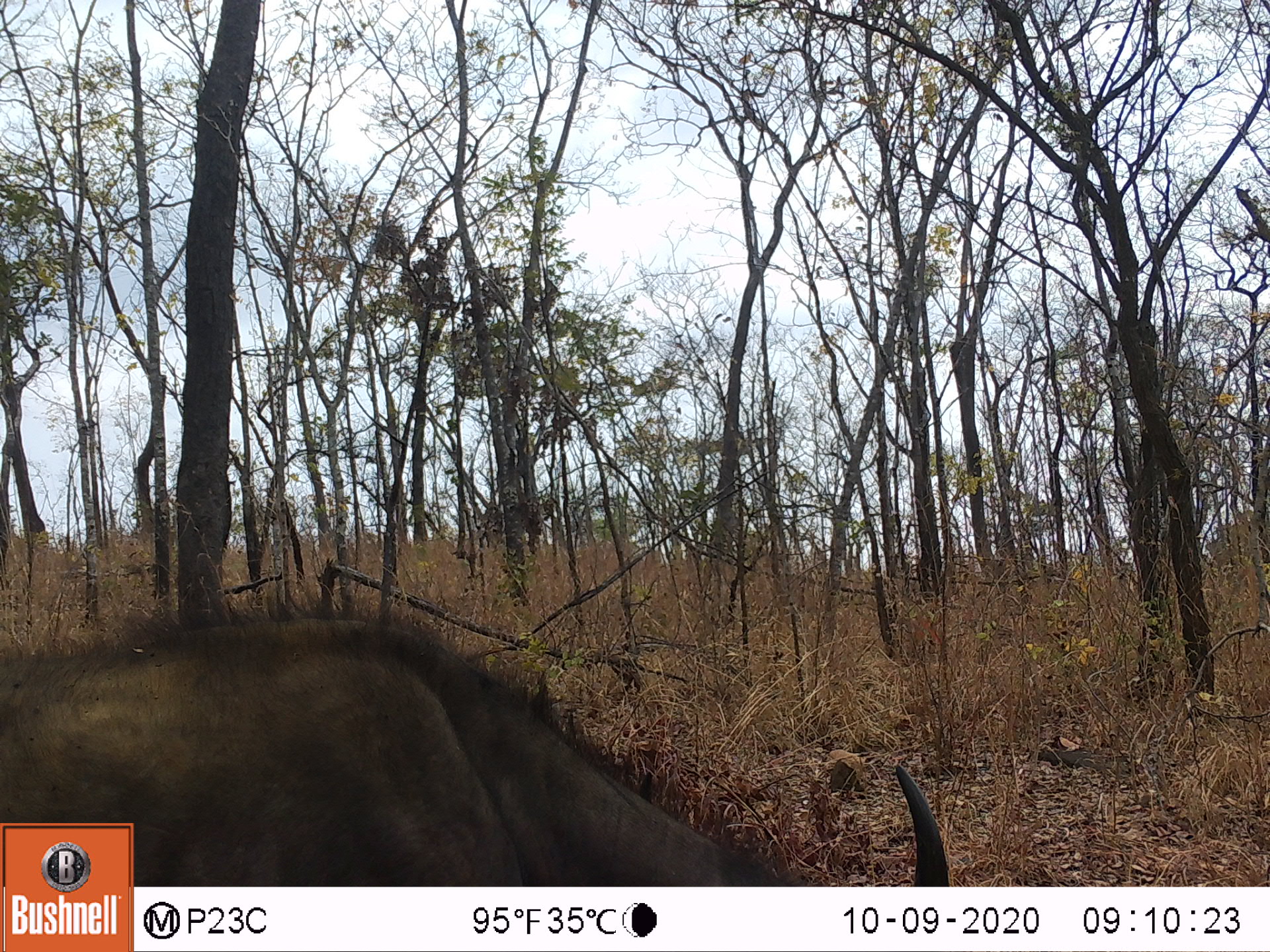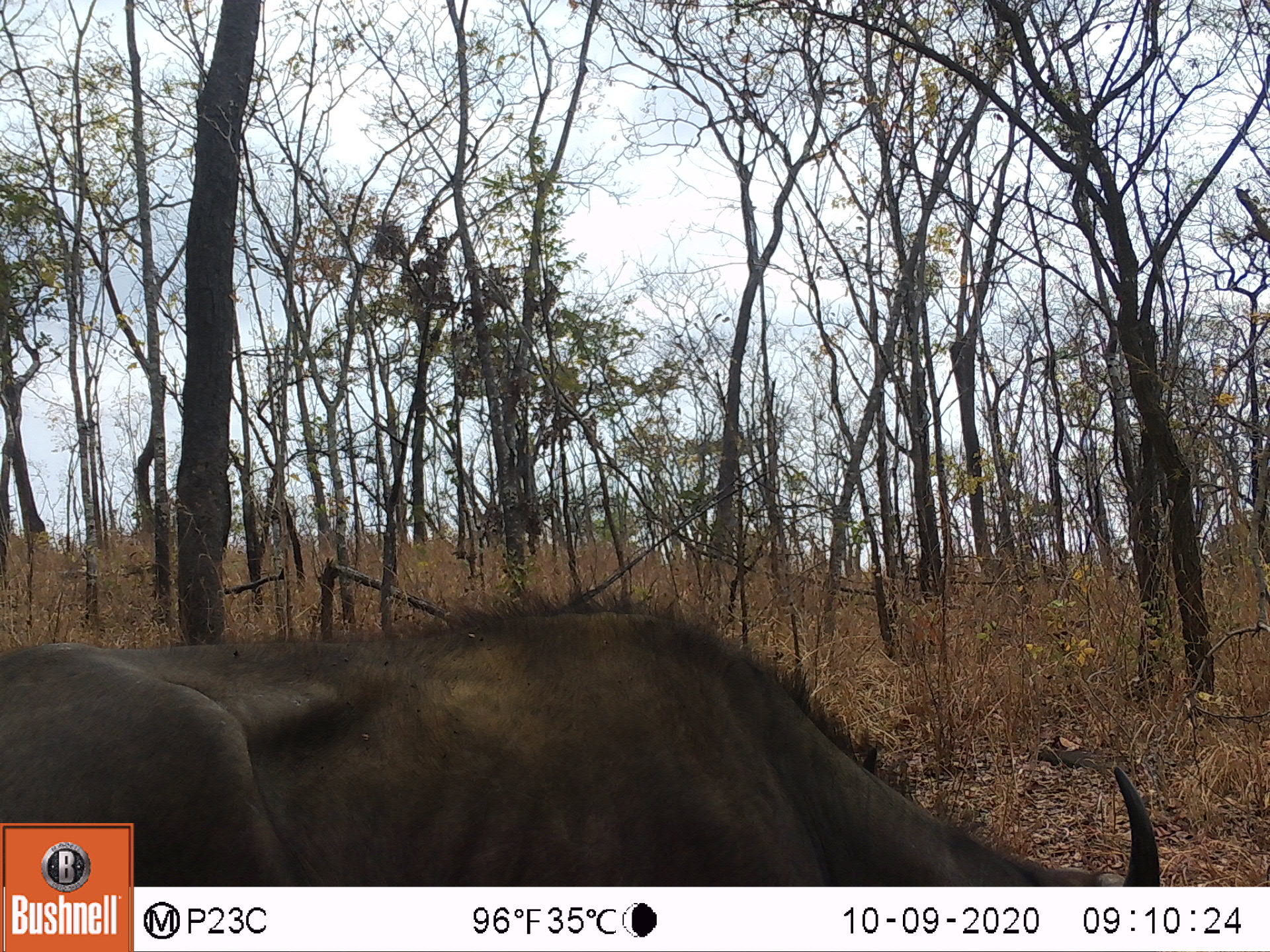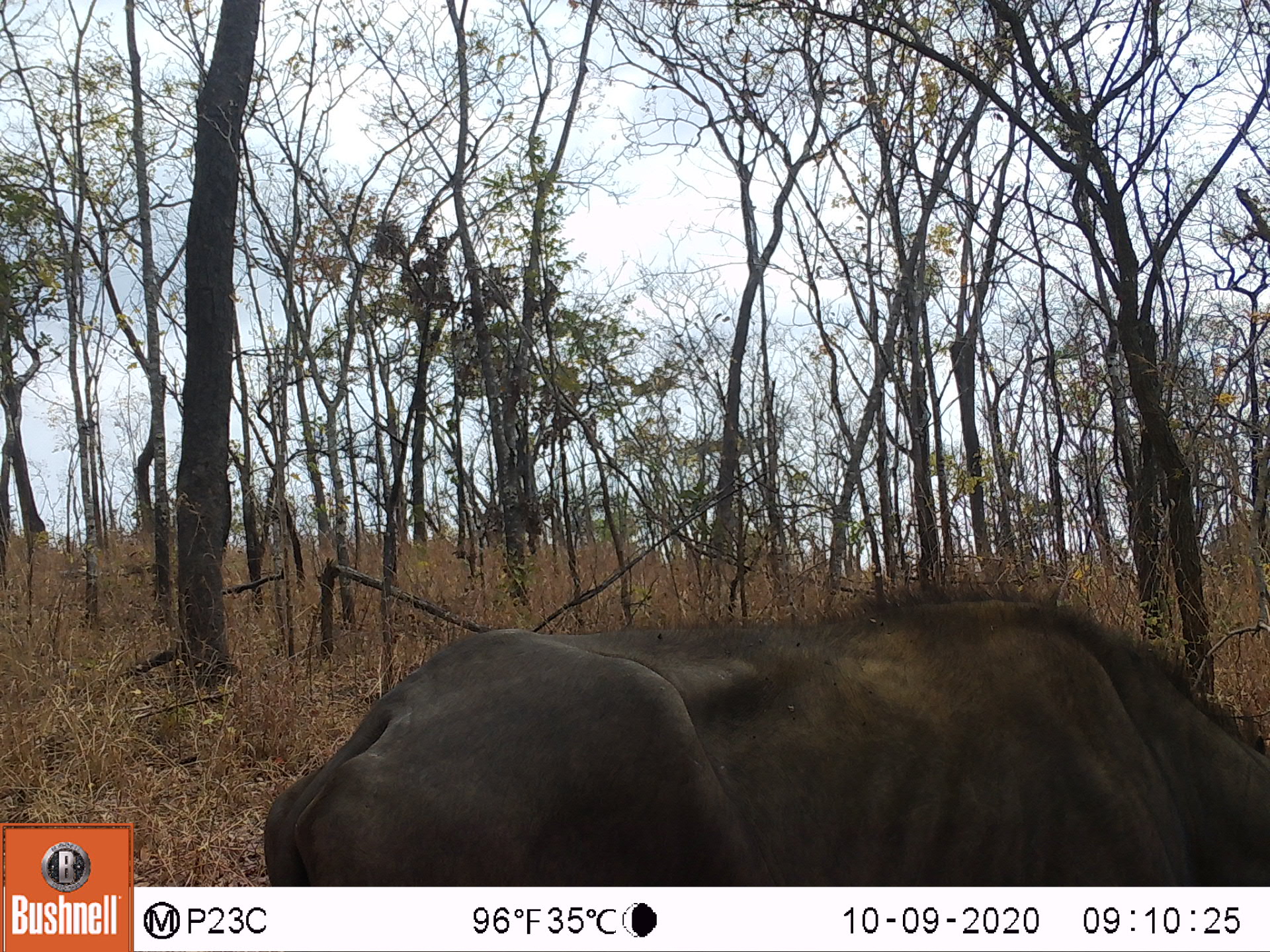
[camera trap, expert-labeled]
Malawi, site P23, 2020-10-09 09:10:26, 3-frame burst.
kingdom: Animalia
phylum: Chordata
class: Mammalia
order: Artiodactyla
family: Bovidae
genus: Syncerus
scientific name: Syncerus caffer caffer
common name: cape buffalo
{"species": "cape buffalo (Syncerus caffer caffer)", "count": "1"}